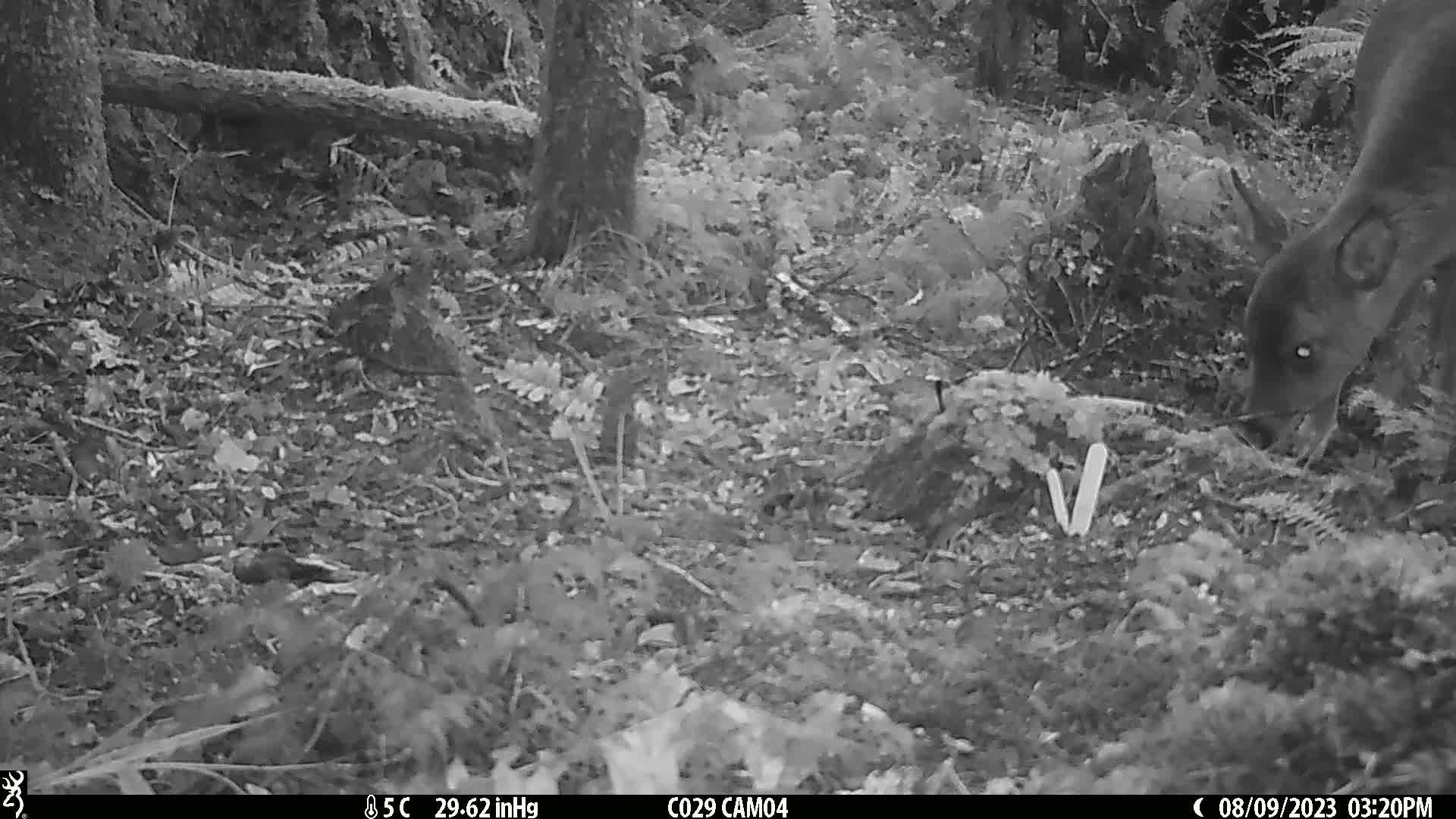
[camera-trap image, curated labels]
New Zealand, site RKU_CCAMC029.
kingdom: Animalia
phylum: Chordata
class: Mammalia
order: Artiodactyla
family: Cervidae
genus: Odocoileus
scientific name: Odocoileus virginianus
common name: white-tailed deer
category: white tailed deer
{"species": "white tailed deer (white-tailed deer) (Odocoileus virginianus)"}